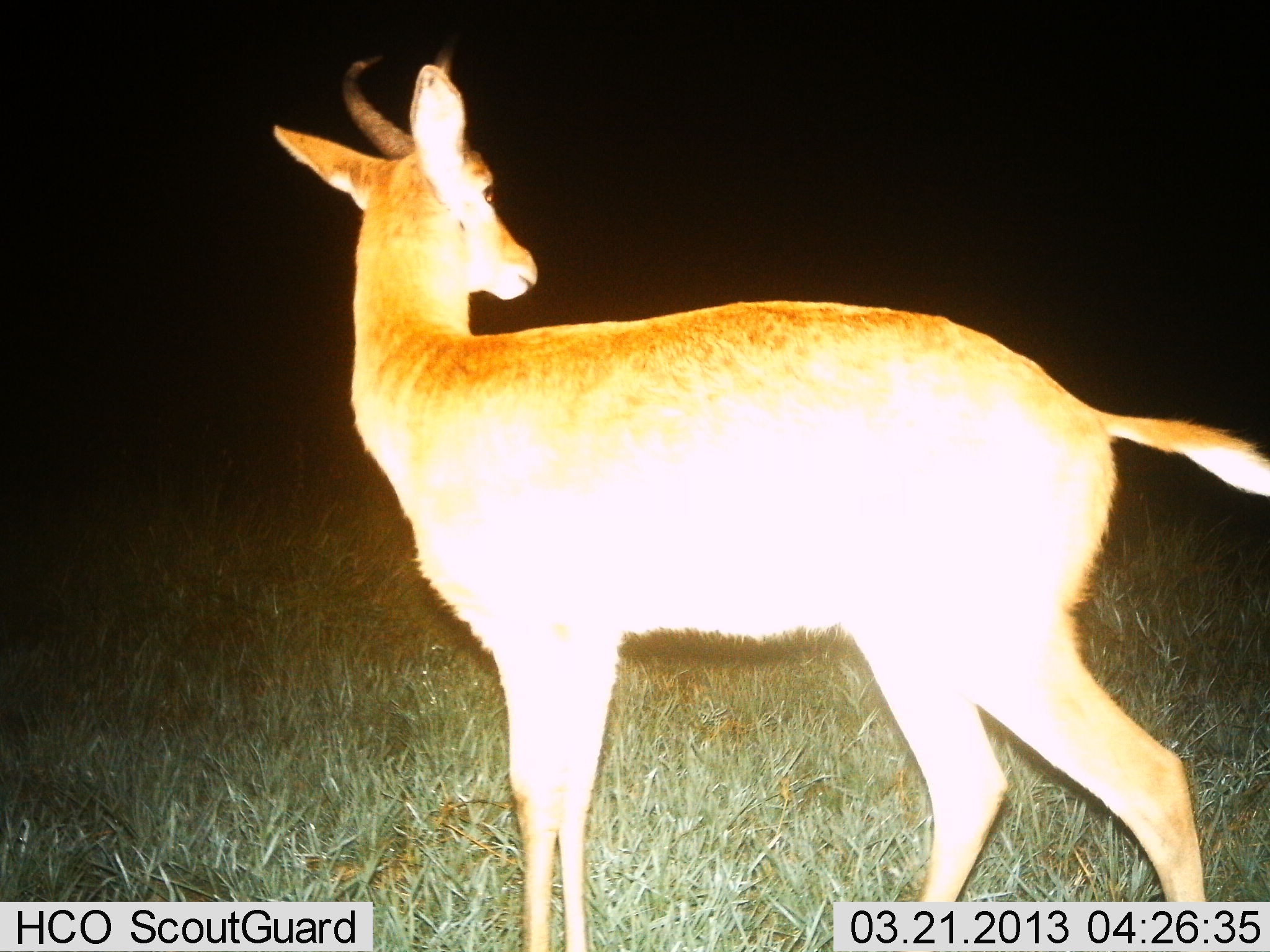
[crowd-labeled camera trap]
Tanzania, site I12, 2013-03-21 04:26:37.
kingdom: Animalia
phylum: Chordata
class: Mammalia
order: Artiodactyla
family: Bovidae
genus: Redunca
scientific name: Redunca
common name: reedbuck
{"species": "reedbuck (Redunca)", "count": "1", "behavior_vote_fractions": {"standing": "94%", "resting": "0%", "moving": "6%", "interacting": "0%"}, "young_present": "0%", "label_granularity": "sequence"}